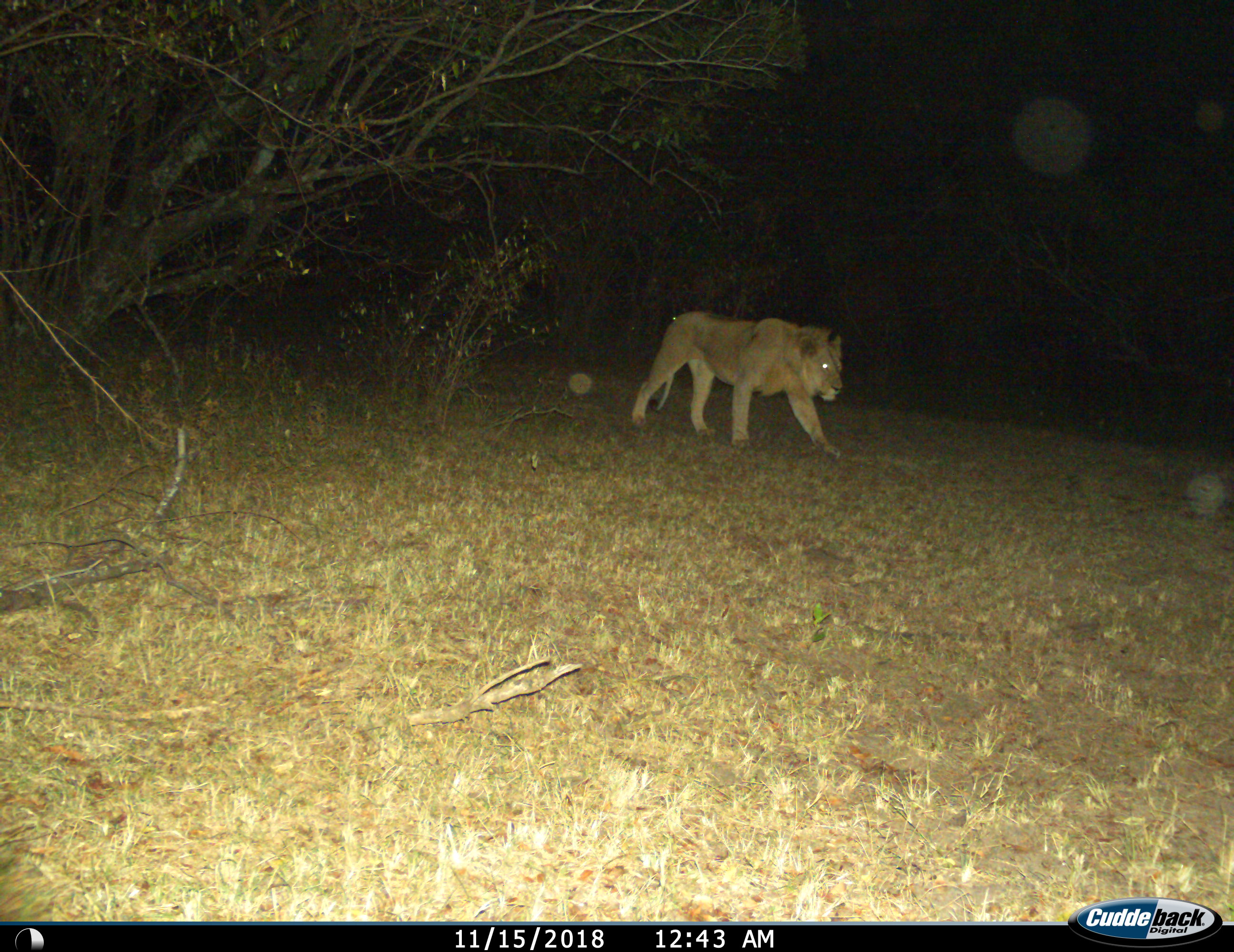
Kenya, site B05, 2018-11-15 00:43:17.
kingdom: Animalia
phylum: Chordata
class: Mammalia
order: Carnivora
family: Felidae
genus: Panthera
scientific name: Panthera leo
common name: male lion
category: lionmale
Lionmale (male lion) (Panthera leo), count 1. Behavior (volunteer vote fractions): standing 0%, resting 0%, moving 100%, interacting 0%. Young present (vote fraction): 0%. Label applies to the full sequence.